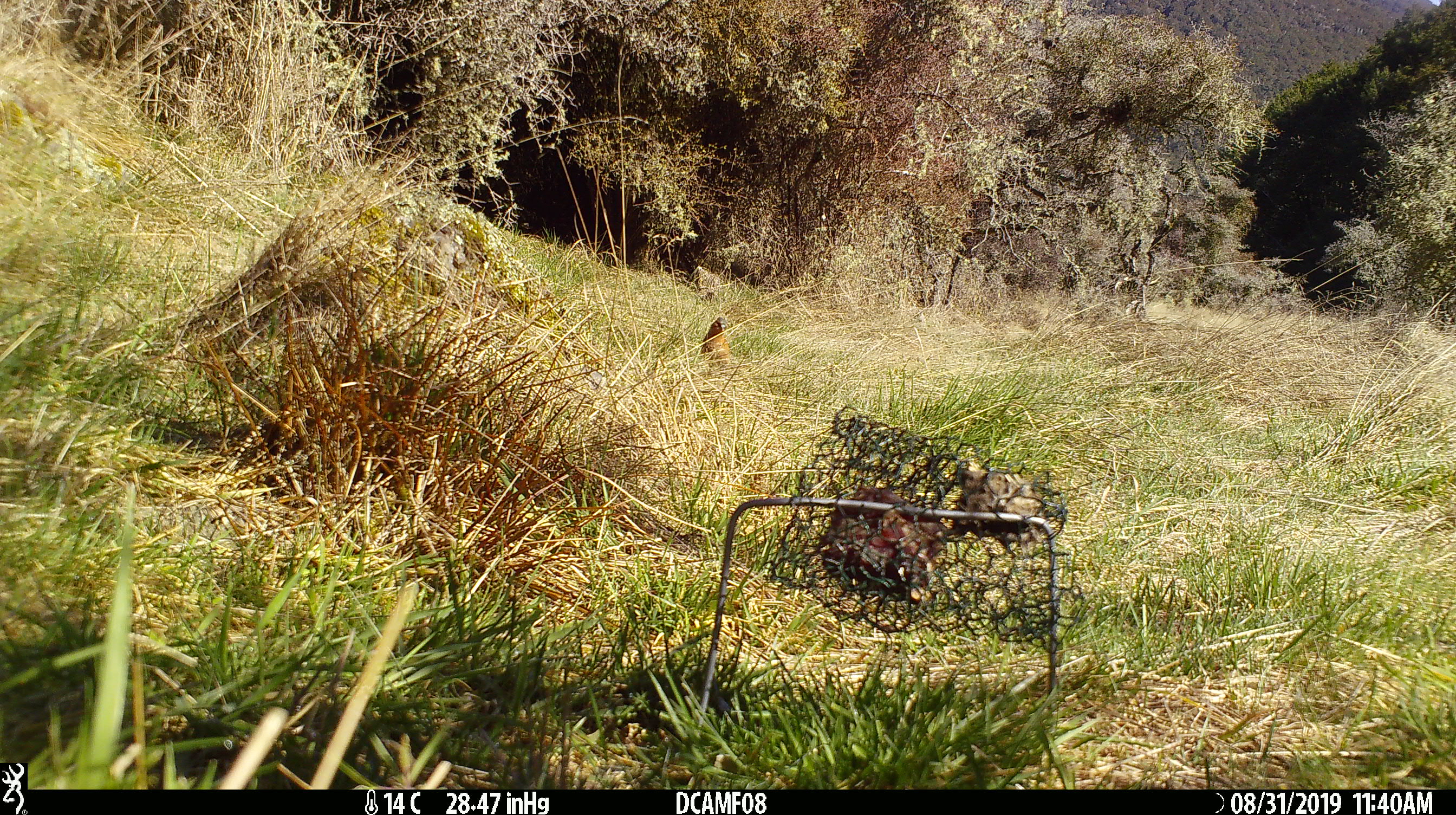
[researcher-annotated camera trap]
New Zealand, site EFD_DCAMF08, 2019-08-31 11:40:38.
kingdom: Animalia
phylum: Chordata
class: Aves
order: Passeriformes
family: Turdidae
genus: Turdus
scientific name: Turdus philomelos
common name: song thrush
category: thrush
Thrush (song thrush) (Turdus philomelos).